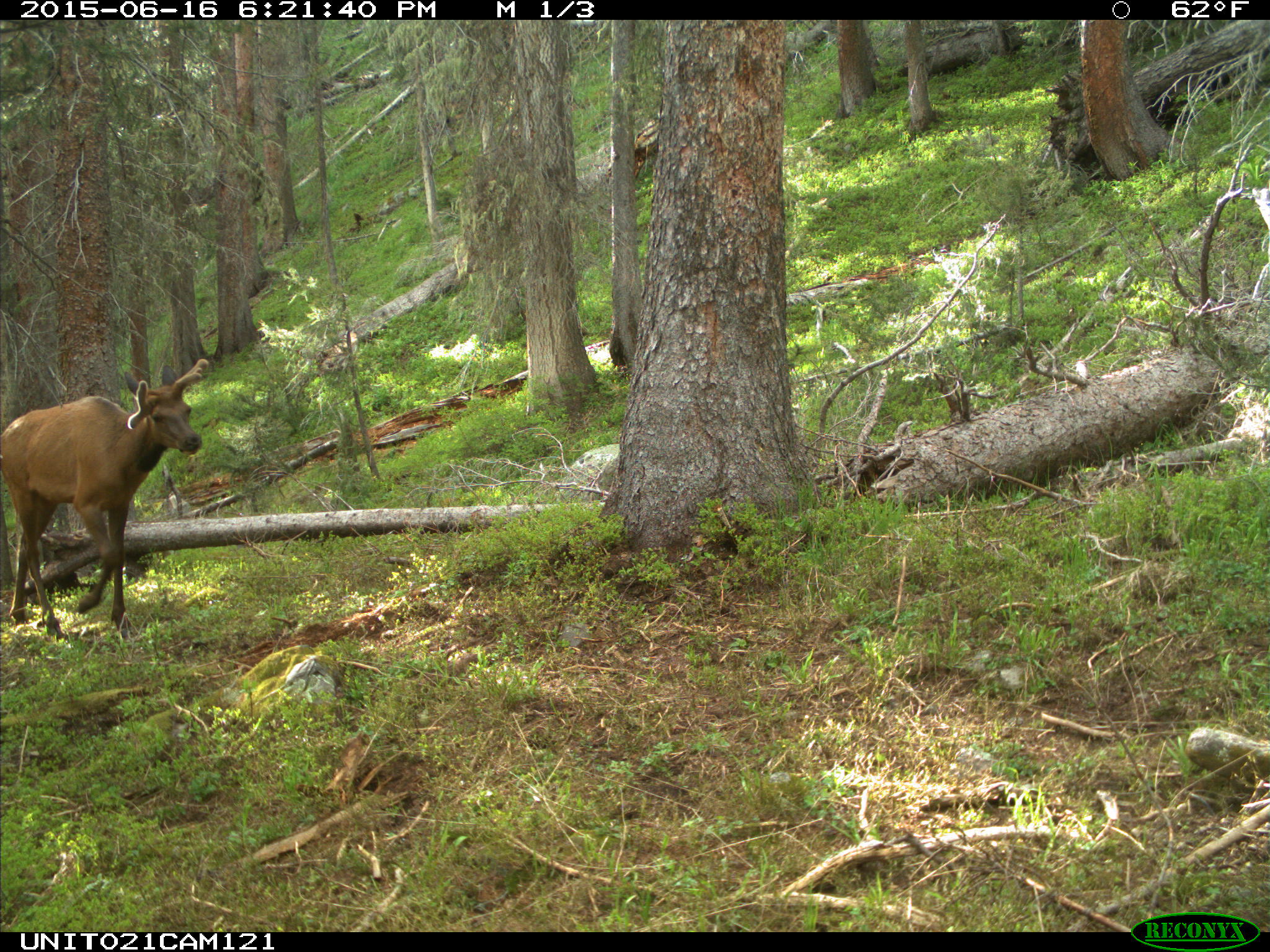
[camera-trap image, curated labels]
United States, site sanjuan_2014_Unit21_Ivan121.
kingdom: Animalia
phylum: Chordata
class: Mammalia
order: Artiodactyla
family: Cervidae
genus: Cervus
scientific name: Cervus elaphus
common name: red deer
Cervus elaphus (red deer).